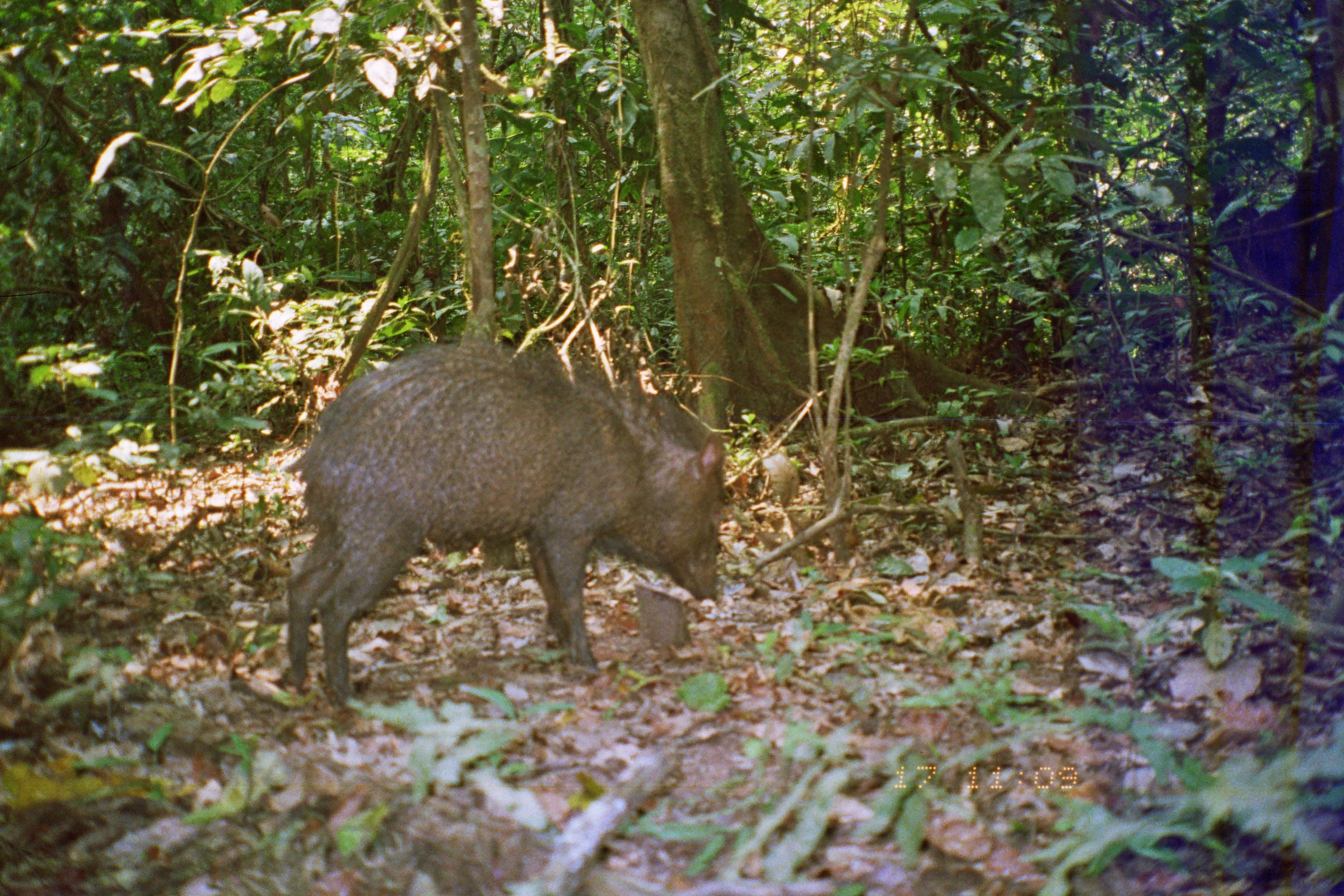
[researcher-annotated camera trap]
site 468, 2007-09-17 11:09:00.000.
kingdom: Animalia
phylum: Chordata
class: Mammalia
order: Artiodactyla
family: Tayassuidae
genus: Pecari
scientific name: Pecari tajacu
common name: collared peccary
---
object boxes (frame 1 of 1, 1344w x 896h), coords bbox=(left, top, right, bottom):
pecari tajacu: bbox=(287, 340, 725, 703)